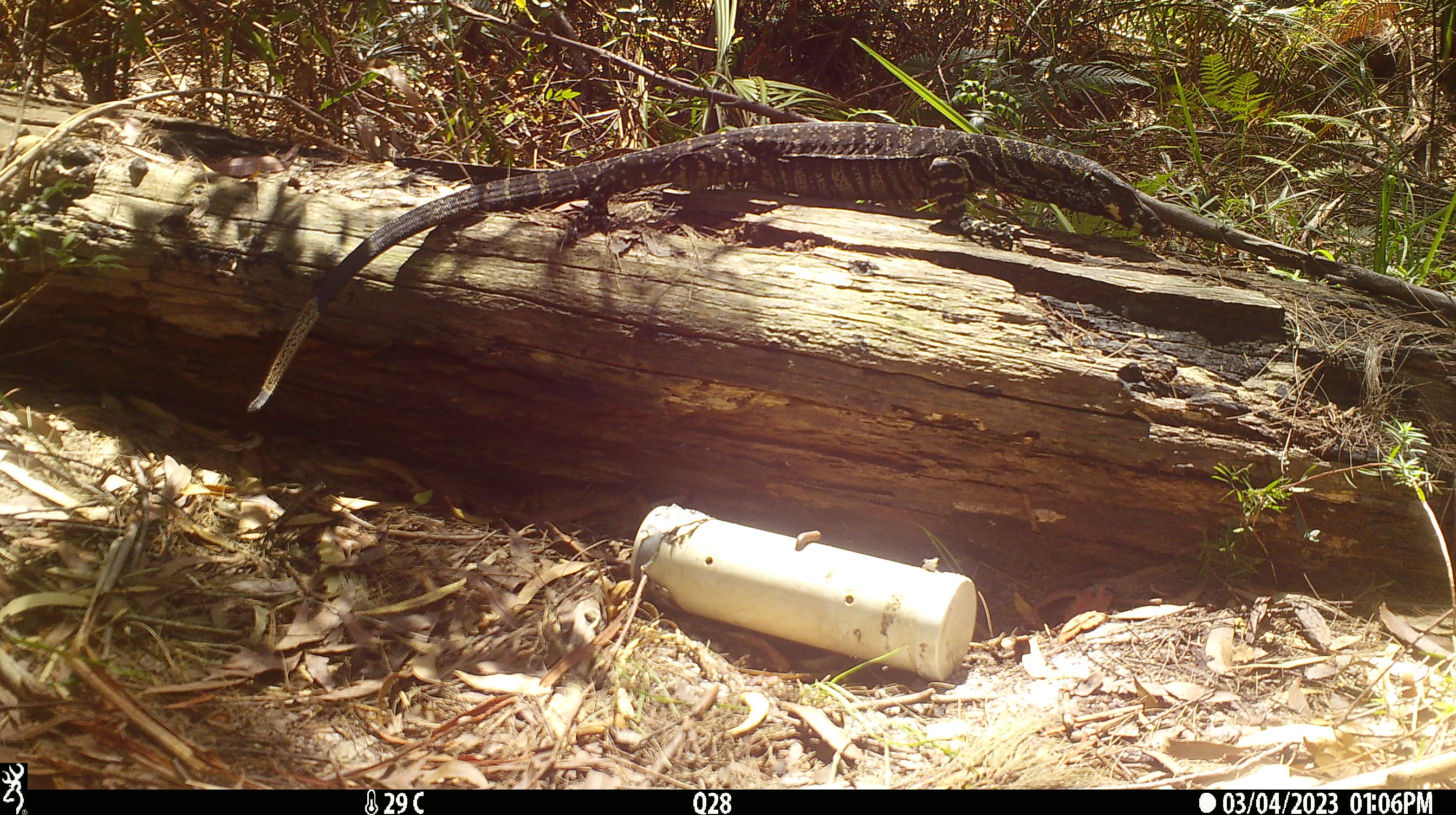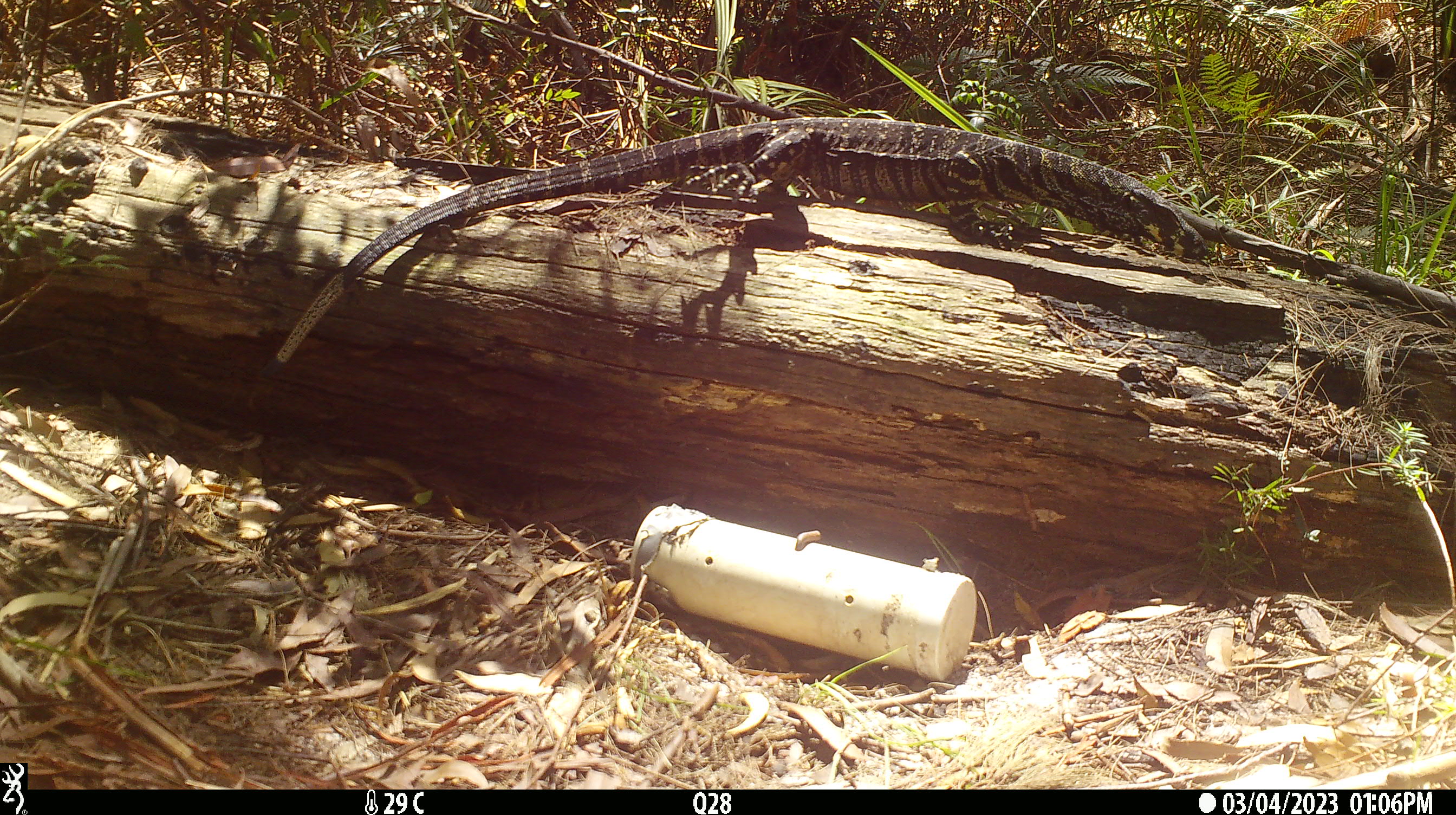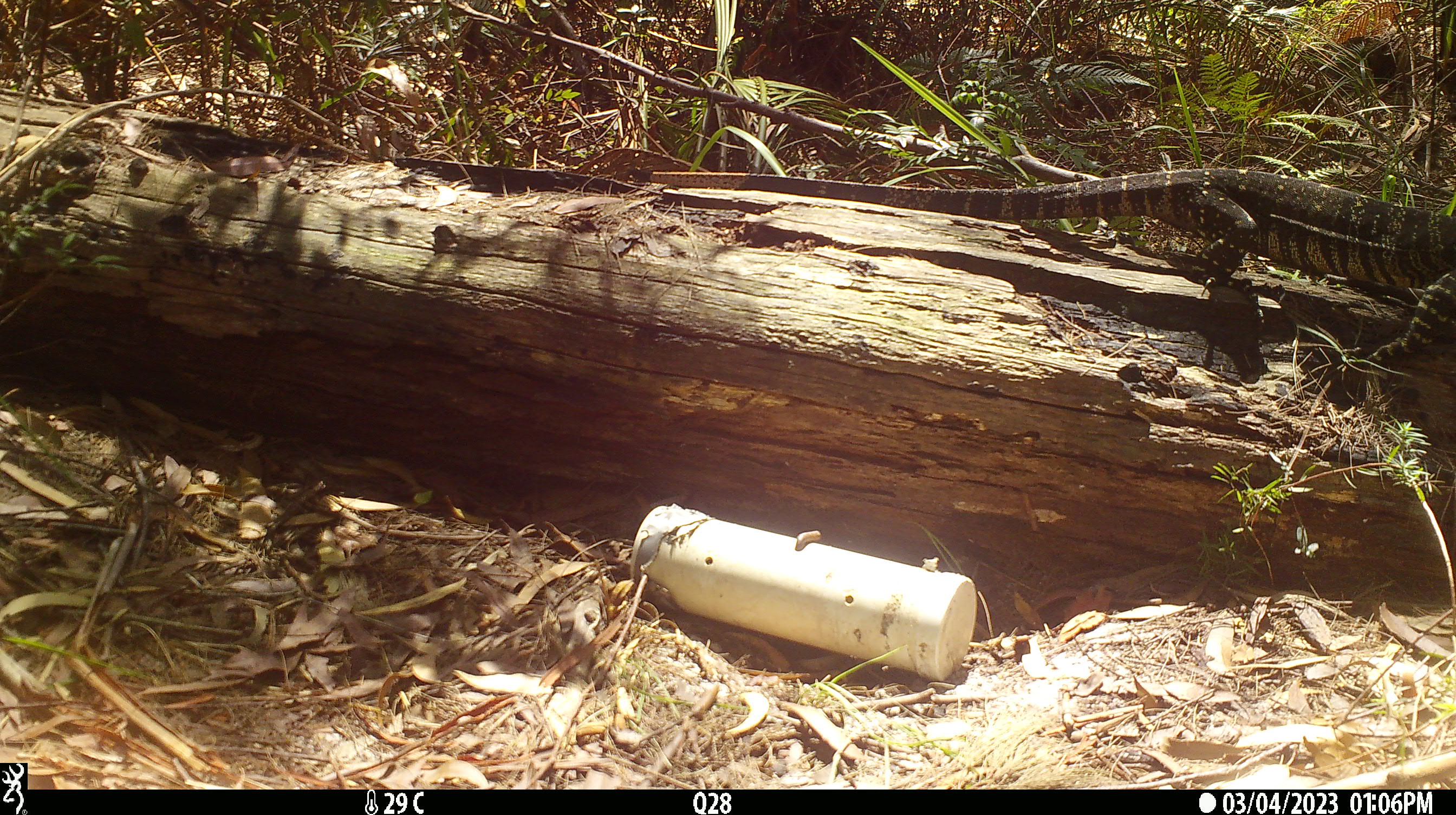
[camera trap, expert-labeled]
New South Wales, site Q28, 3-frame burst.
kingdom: Animalia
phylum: Chordata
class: Reptilia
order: Squamata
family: Varanidae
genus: Varanus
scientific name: Varanus varius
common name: lace monitor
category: goanna